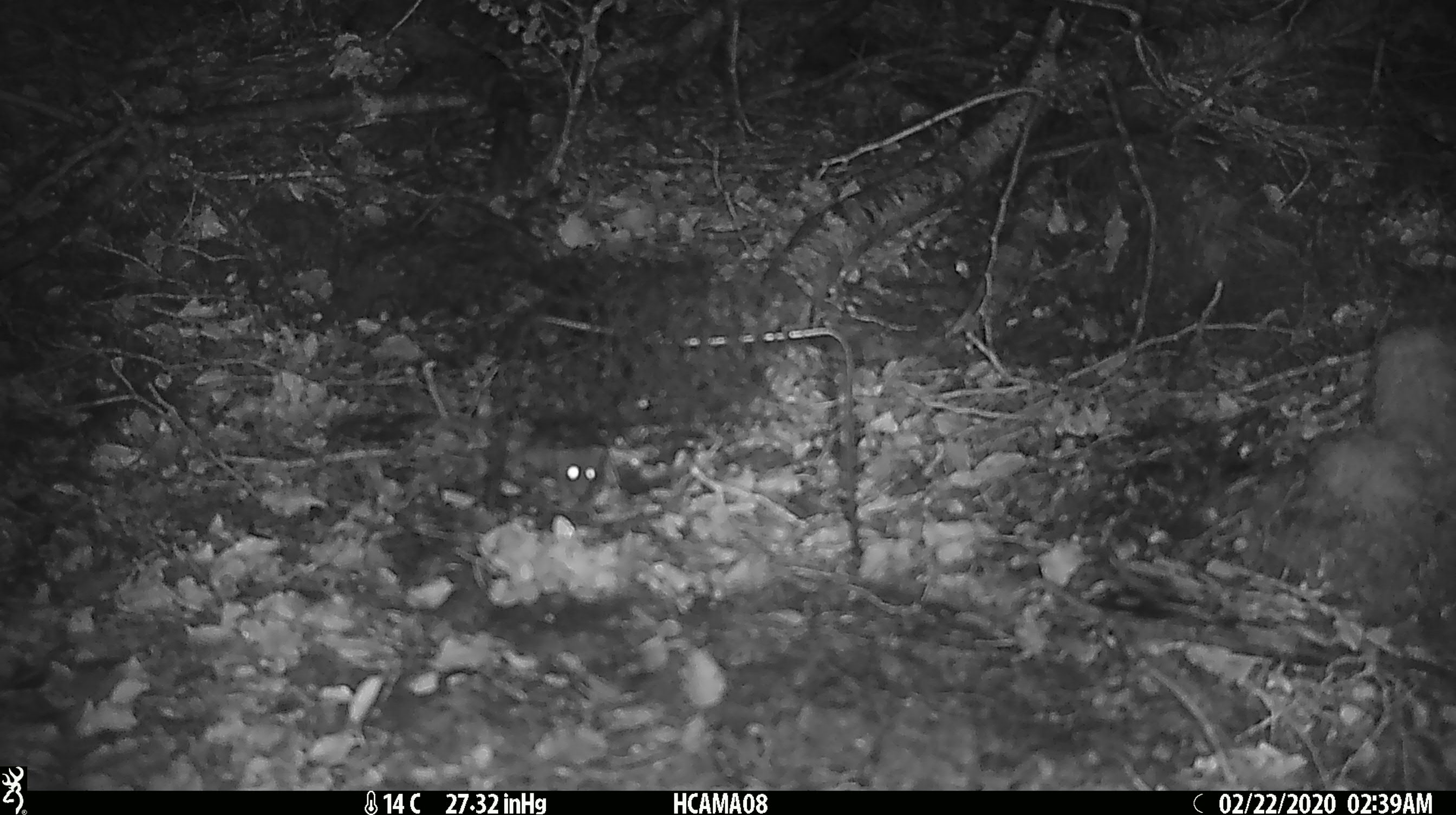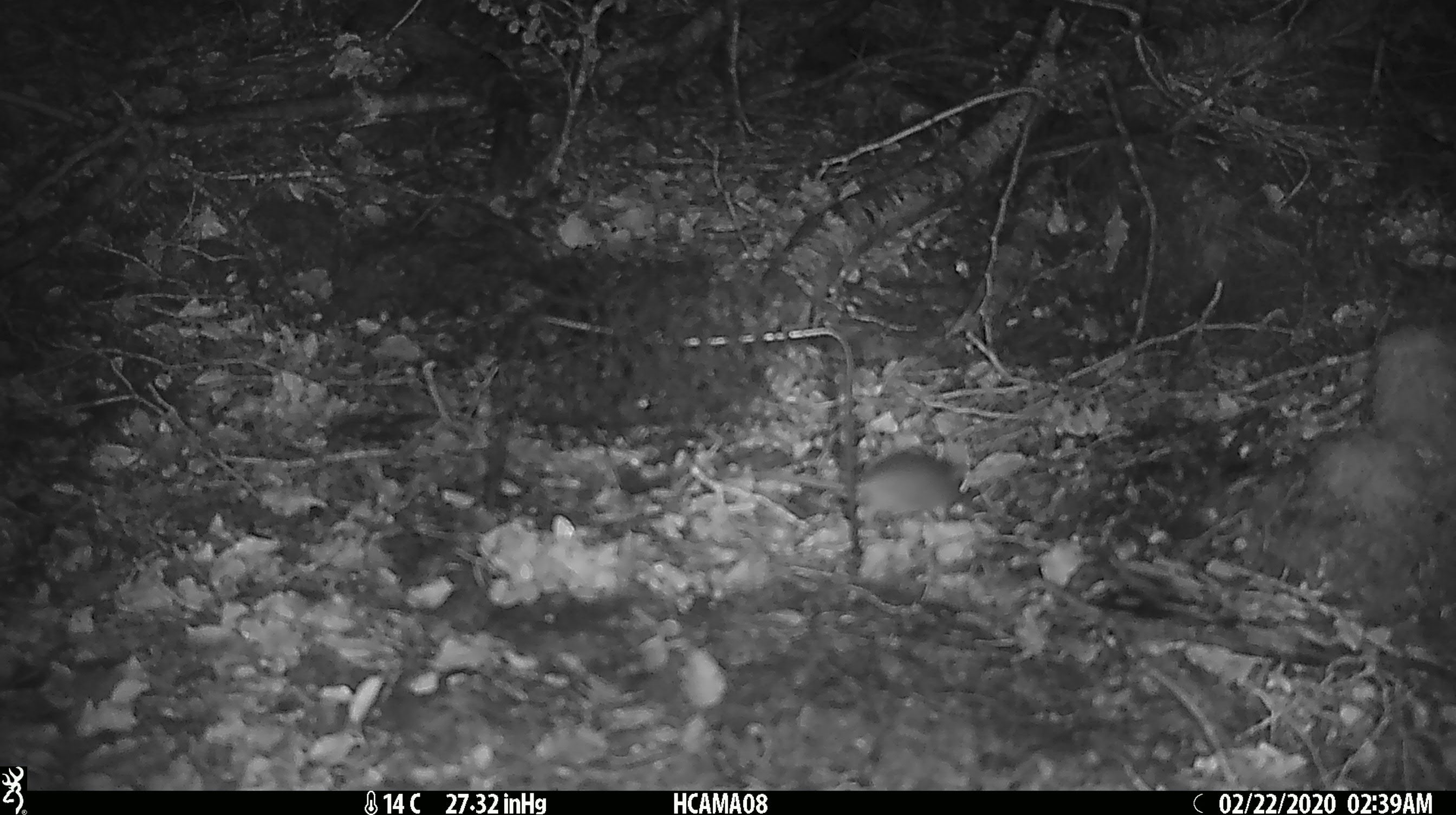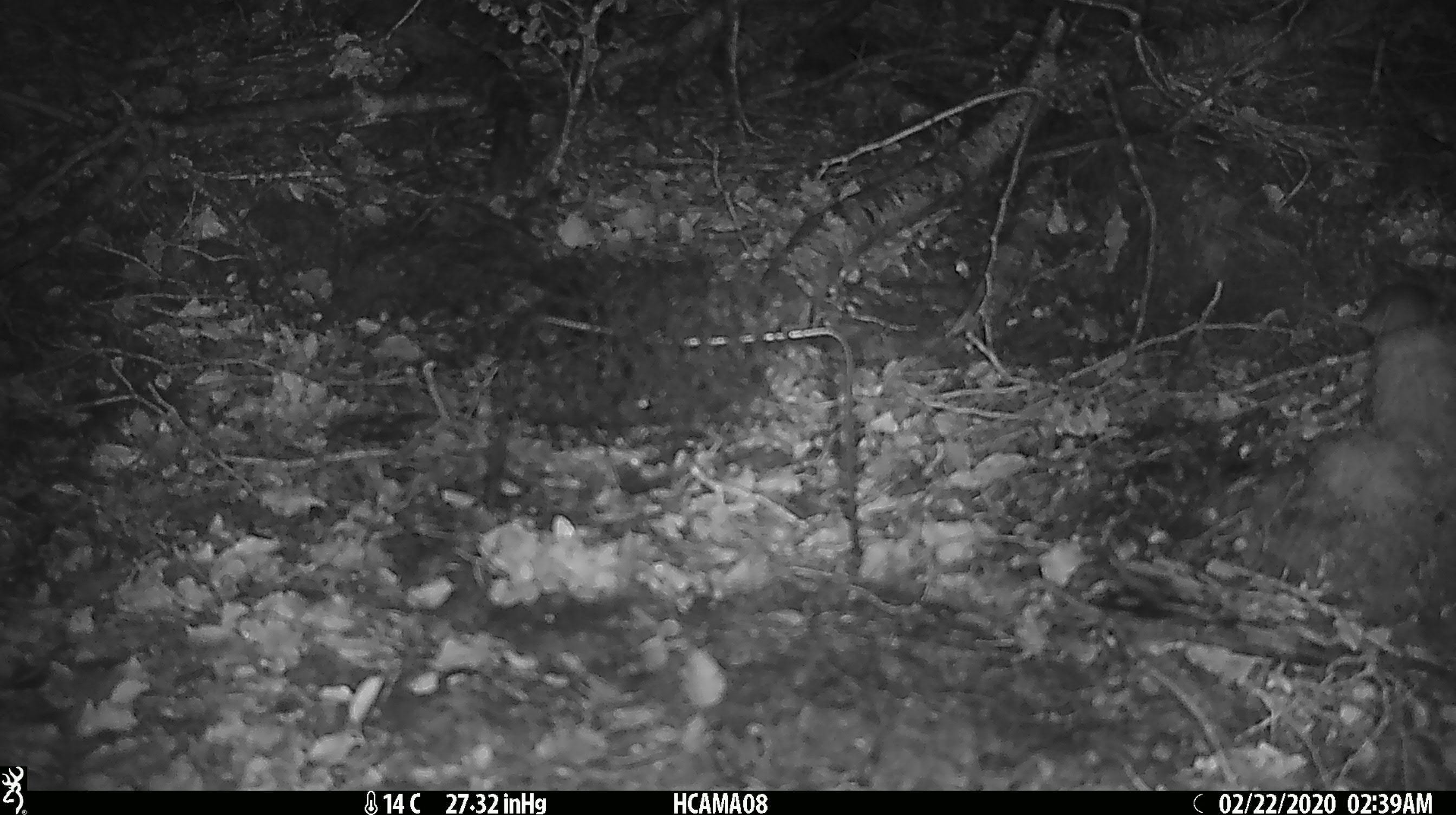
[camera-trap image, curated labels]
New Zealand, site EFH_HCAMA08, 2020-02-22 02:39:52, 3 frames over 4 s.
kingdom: Animalia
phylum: Chordata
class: Mammalia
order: Rodentia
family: Muridae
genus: Mus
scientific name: Mus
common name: mouse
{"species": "mouse (Mus)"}